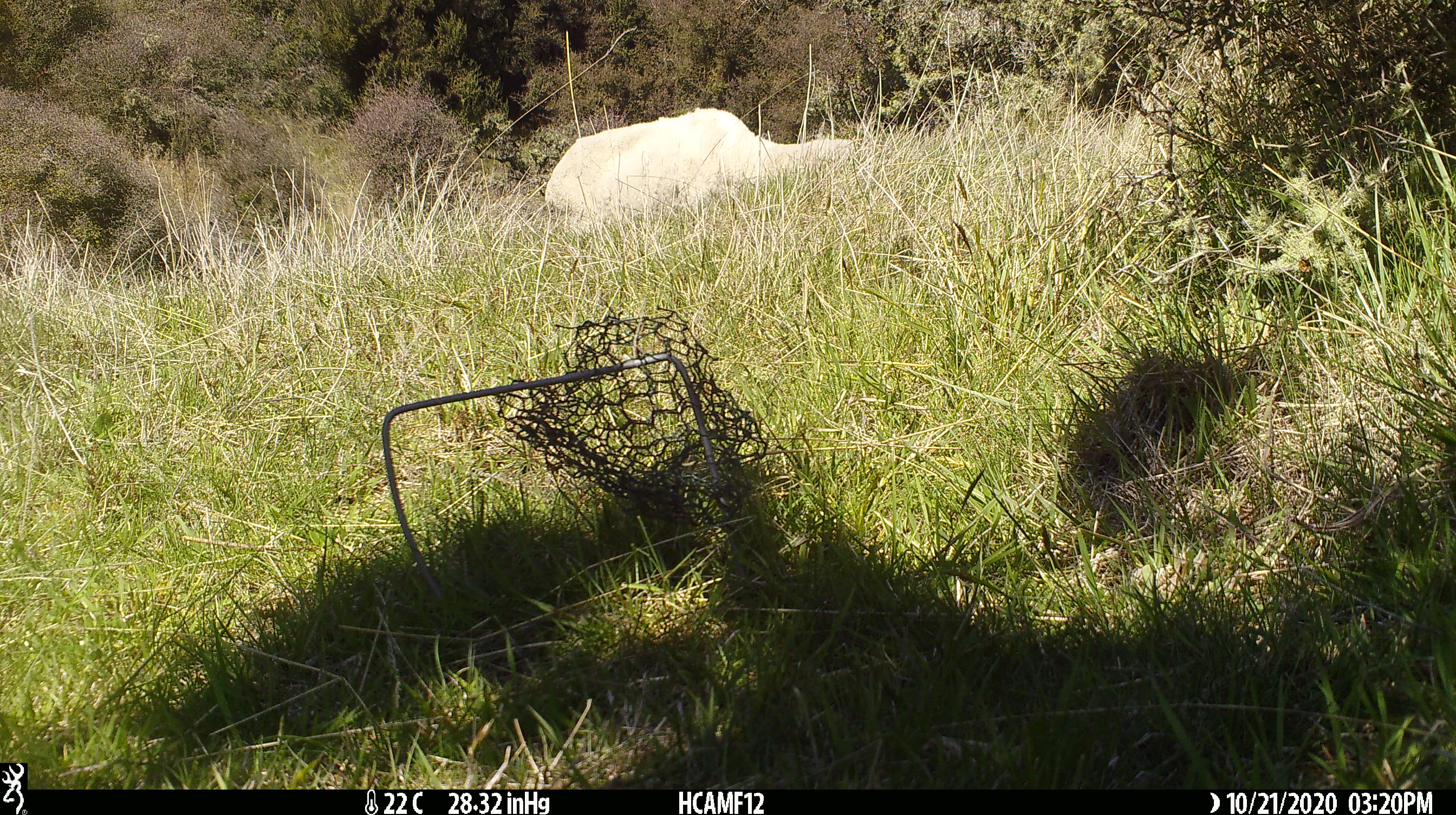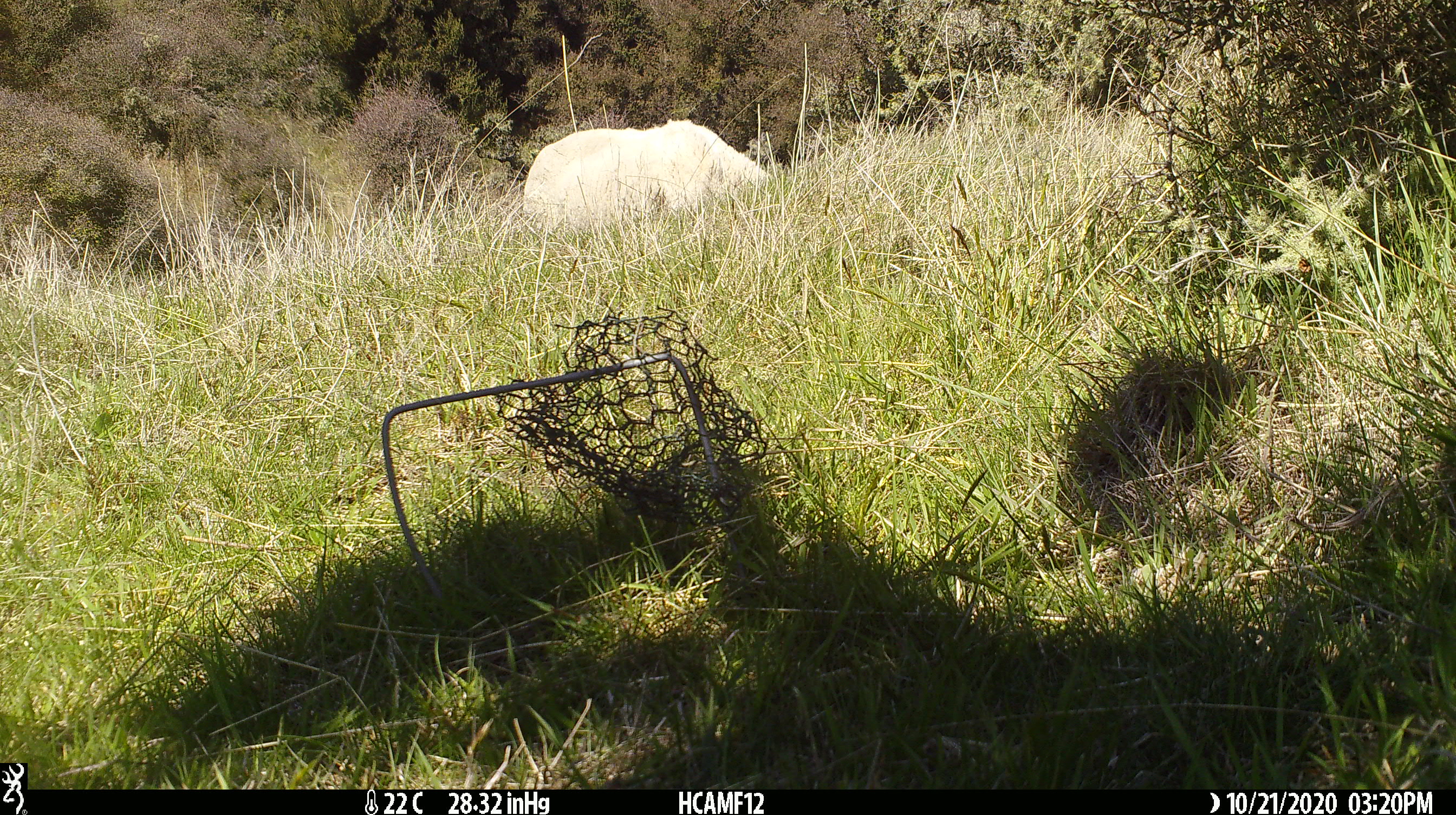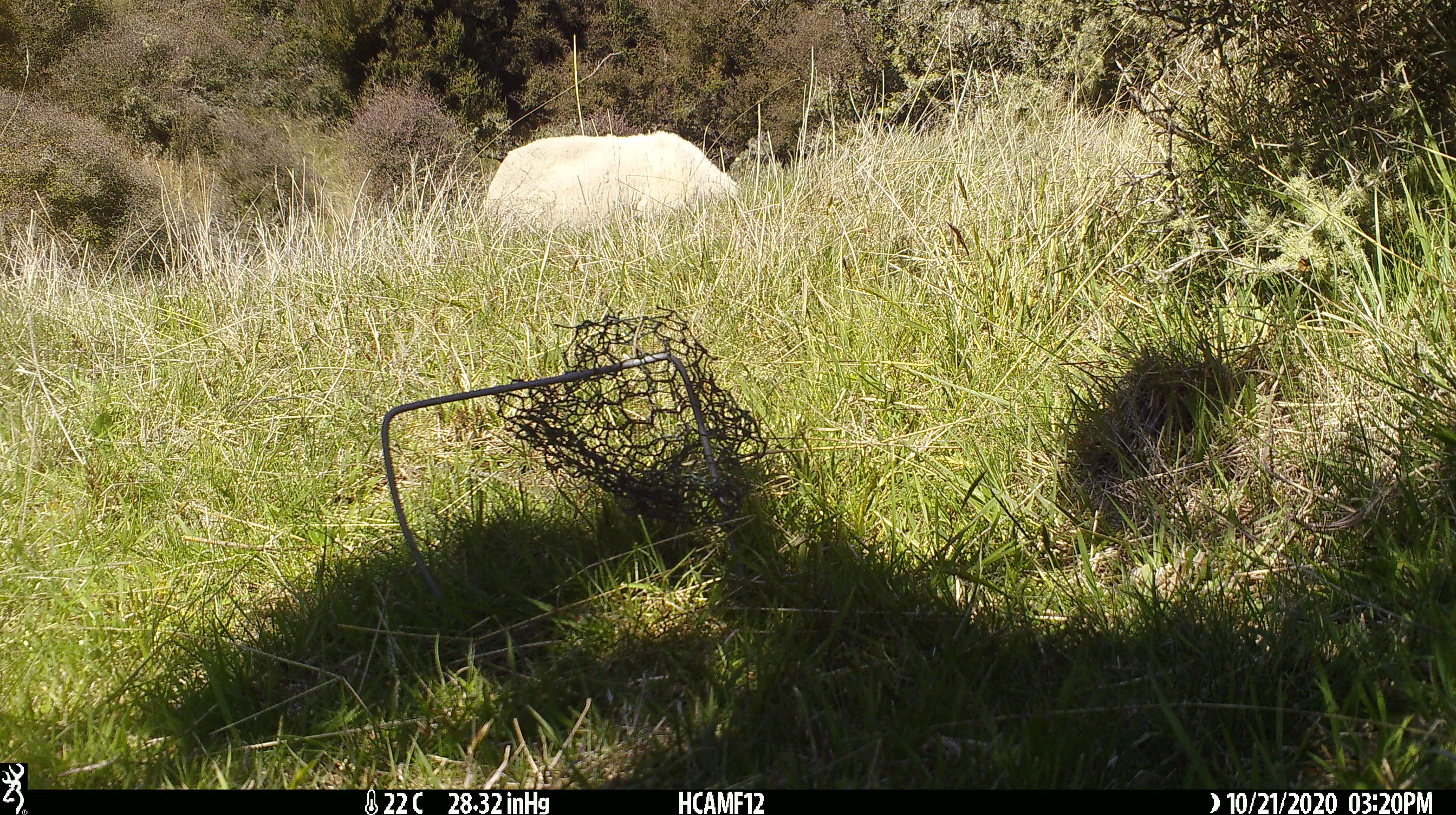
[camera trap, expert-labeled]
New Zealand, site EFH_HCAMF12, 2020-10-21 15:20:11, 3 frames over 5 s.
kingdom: Animalia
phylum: Chordata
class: Mammalia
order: Artiodactyla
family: Bovidae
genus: Ovis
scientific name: Ovis aries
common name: domestic sheep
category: sheep